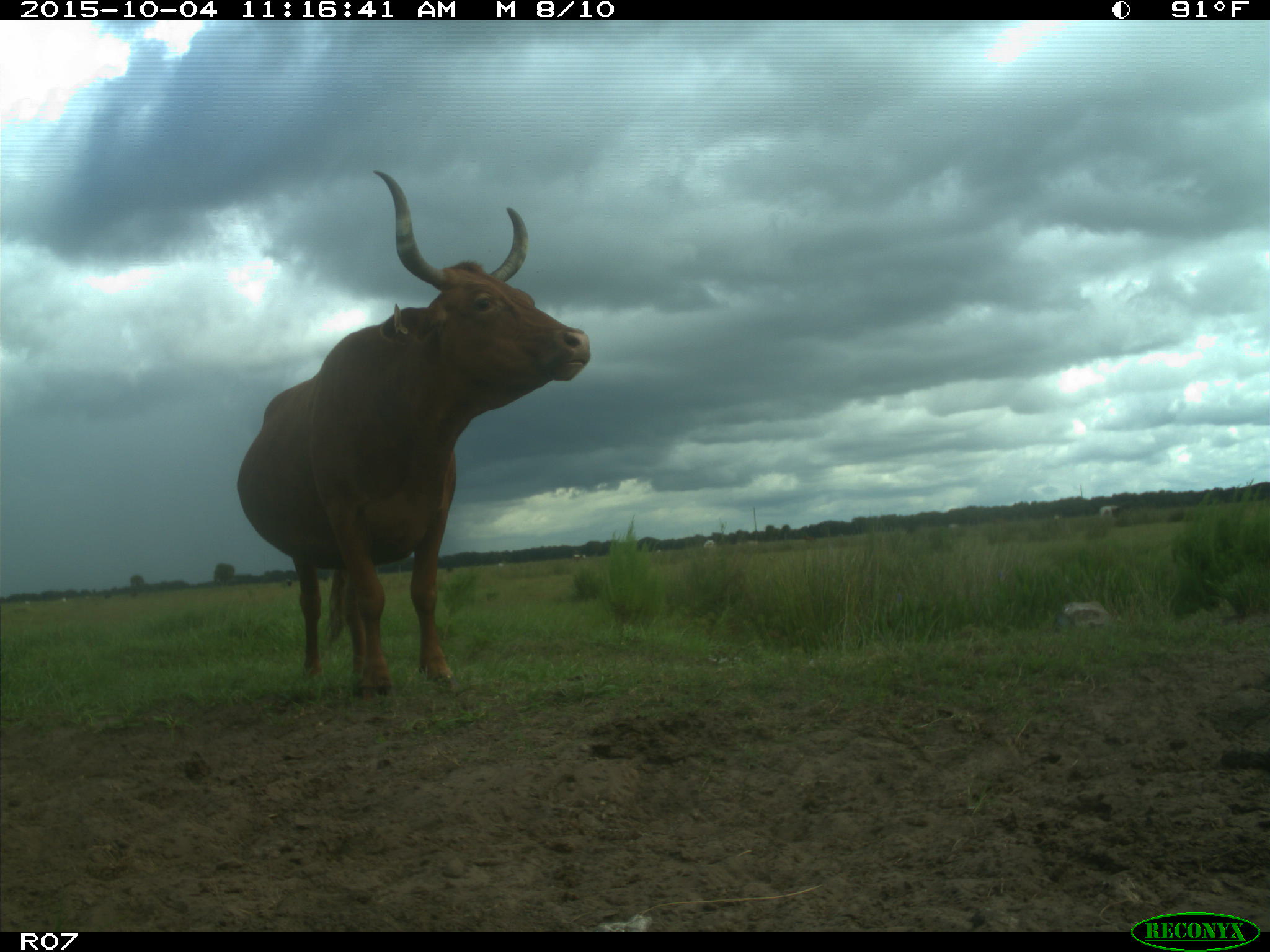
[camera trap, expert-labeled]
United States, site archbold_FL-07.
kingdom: Animalia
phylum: Chordata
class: Mammalia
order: Artiodactyla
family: Bovidae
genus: Bos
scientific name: Bos taurus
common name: domestic cow